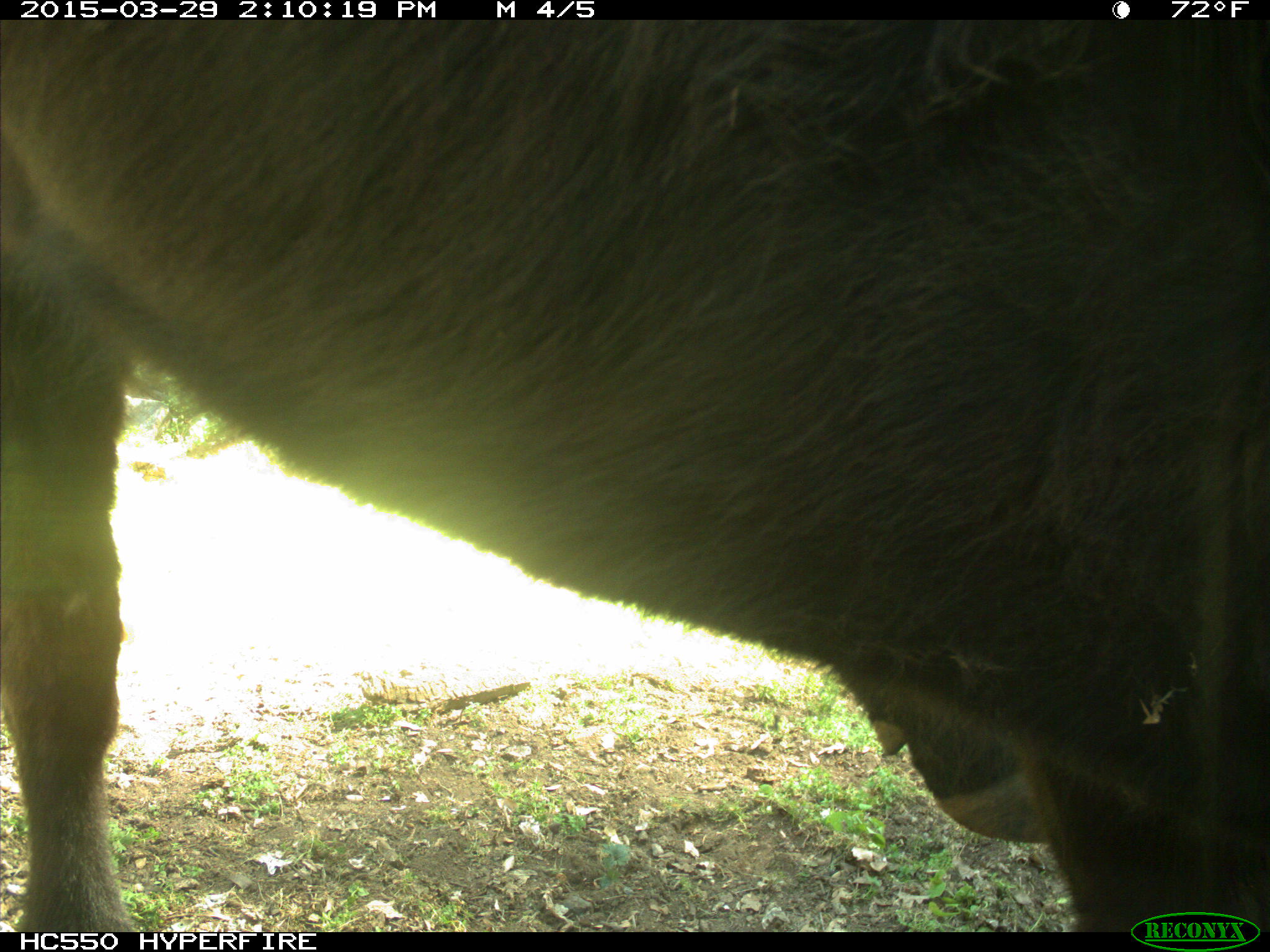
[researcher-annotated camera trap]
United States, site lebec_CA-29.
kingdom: Animalia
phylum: Chordata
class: Mammalia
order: Artiodactyla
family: Bovidae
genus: Bos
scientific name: Bos taurus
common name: domestic cow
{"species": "Bos taurus (domestic cow)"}